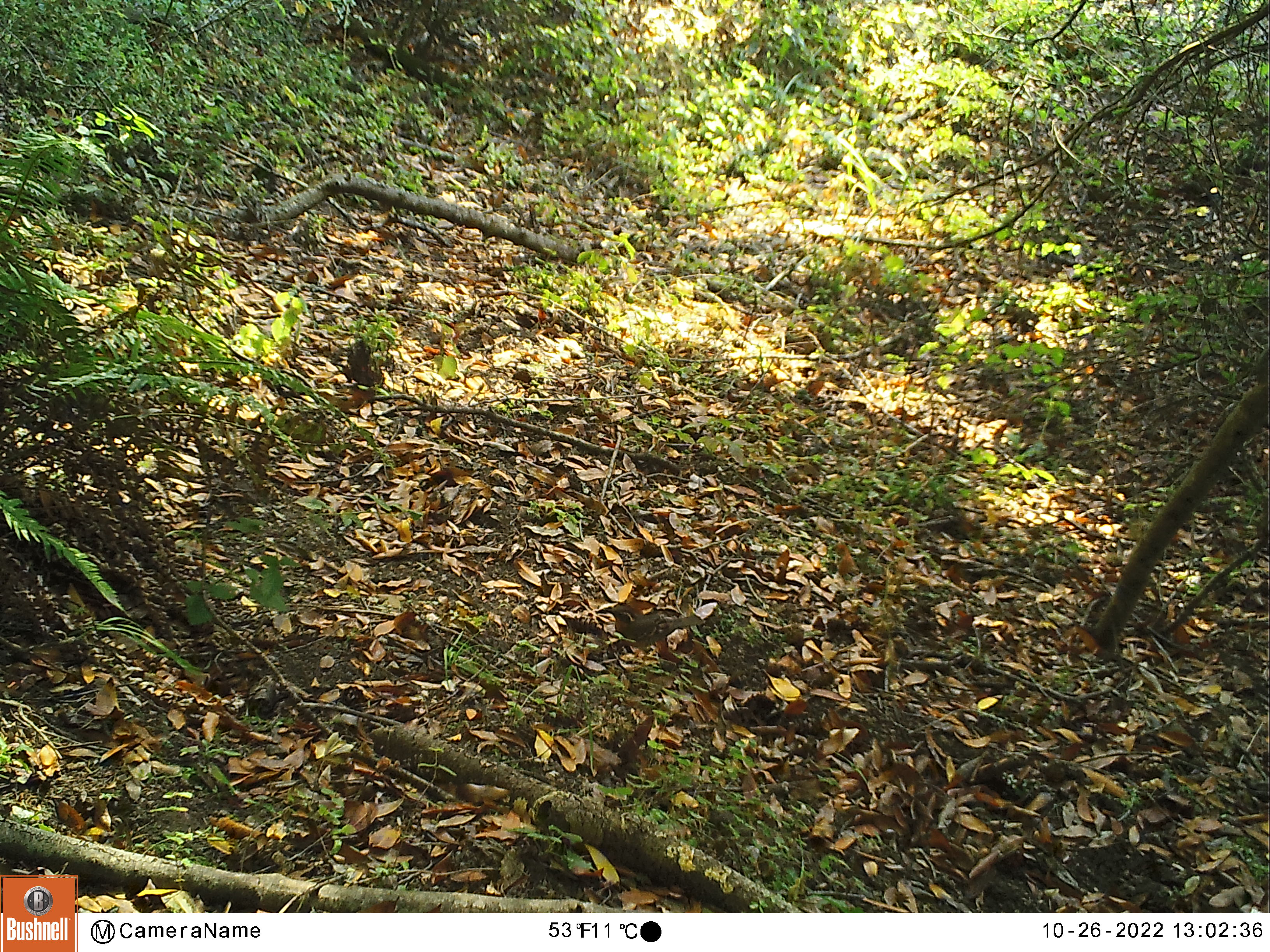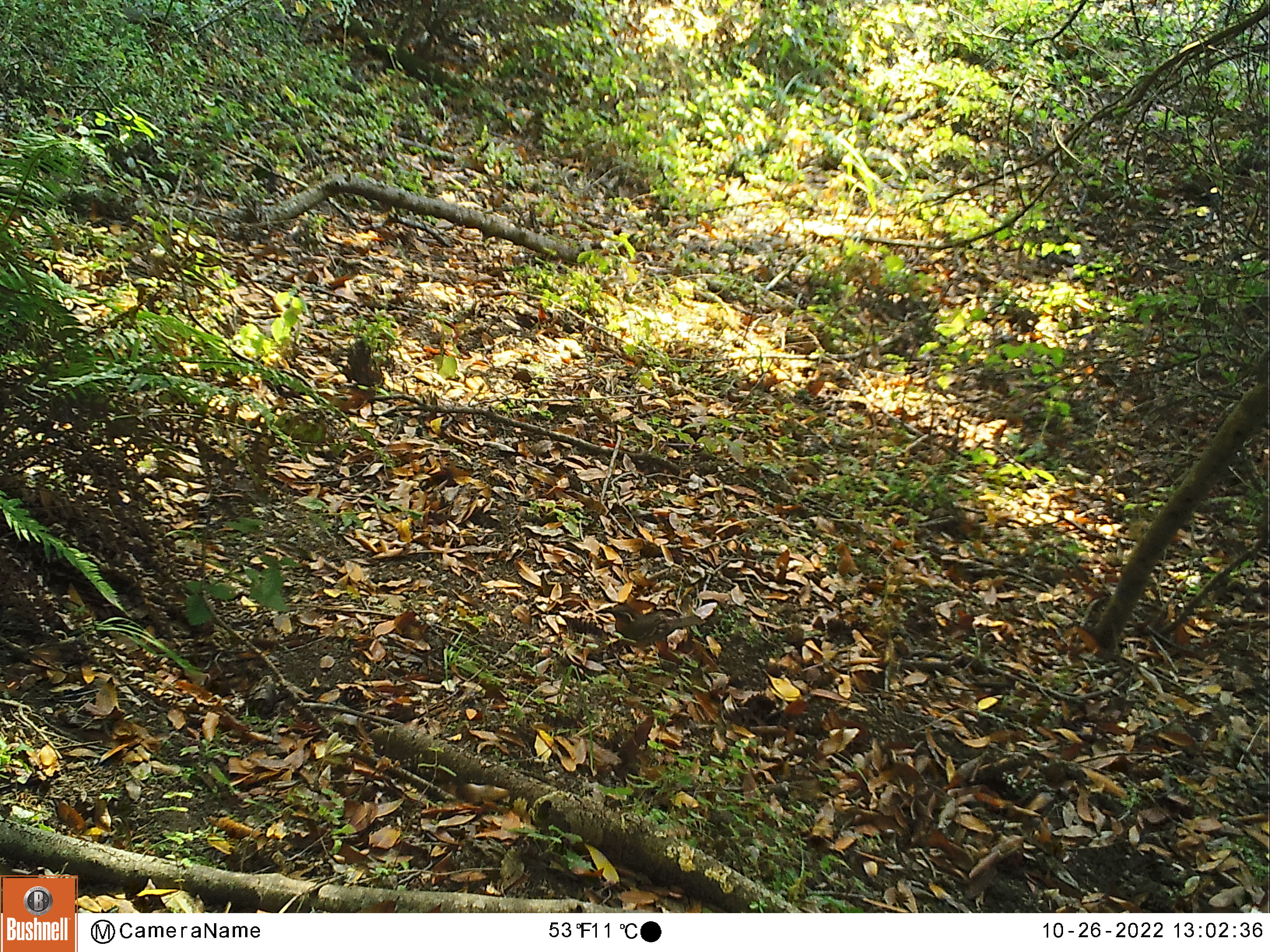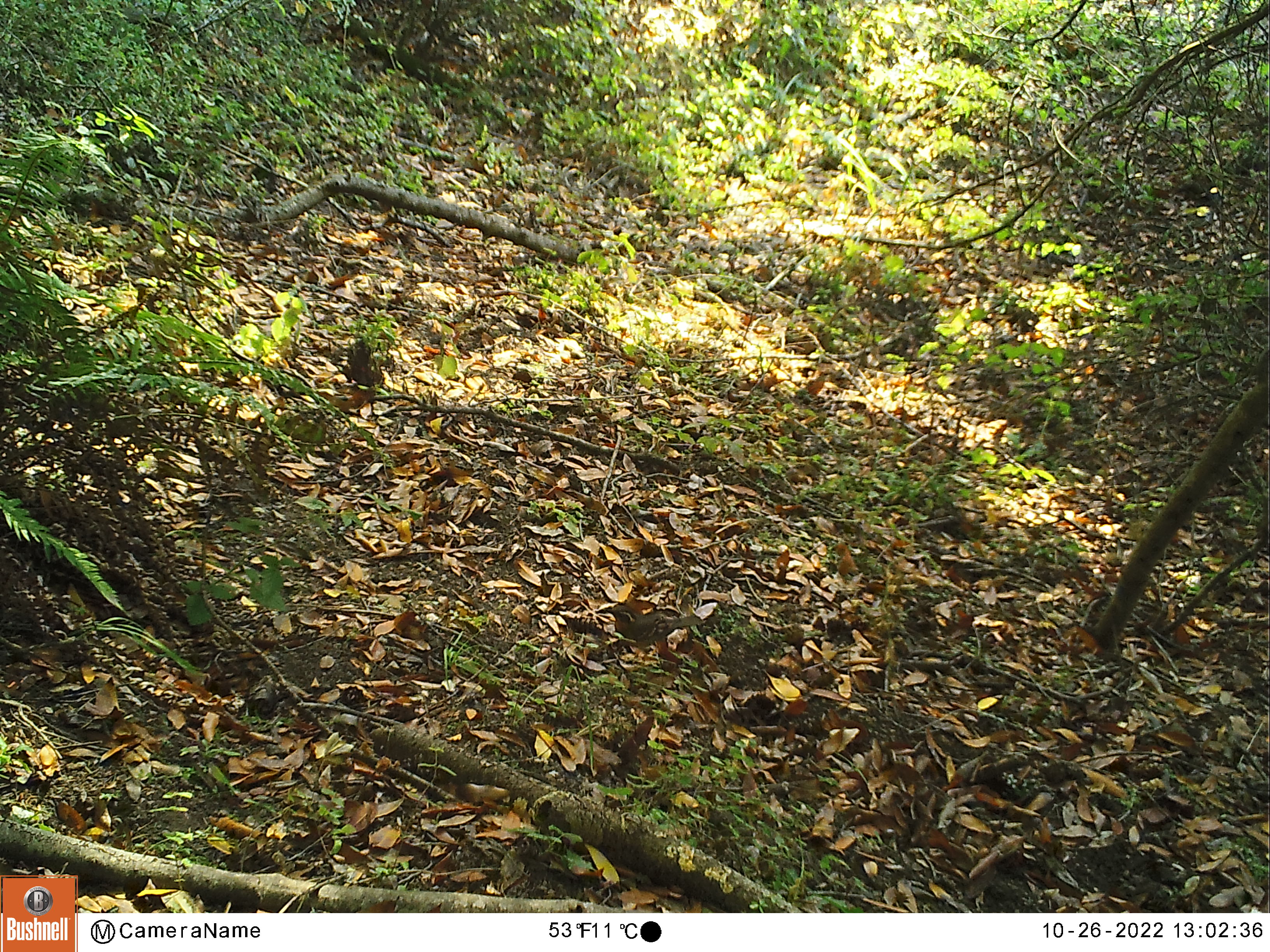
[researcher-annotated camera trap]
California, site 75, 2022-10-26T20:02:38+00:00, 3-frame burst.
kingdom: Animalia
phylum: Chordata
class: Aves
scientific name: Aves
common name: bird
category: unknown bird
Unknown bird (bird) (Aves).